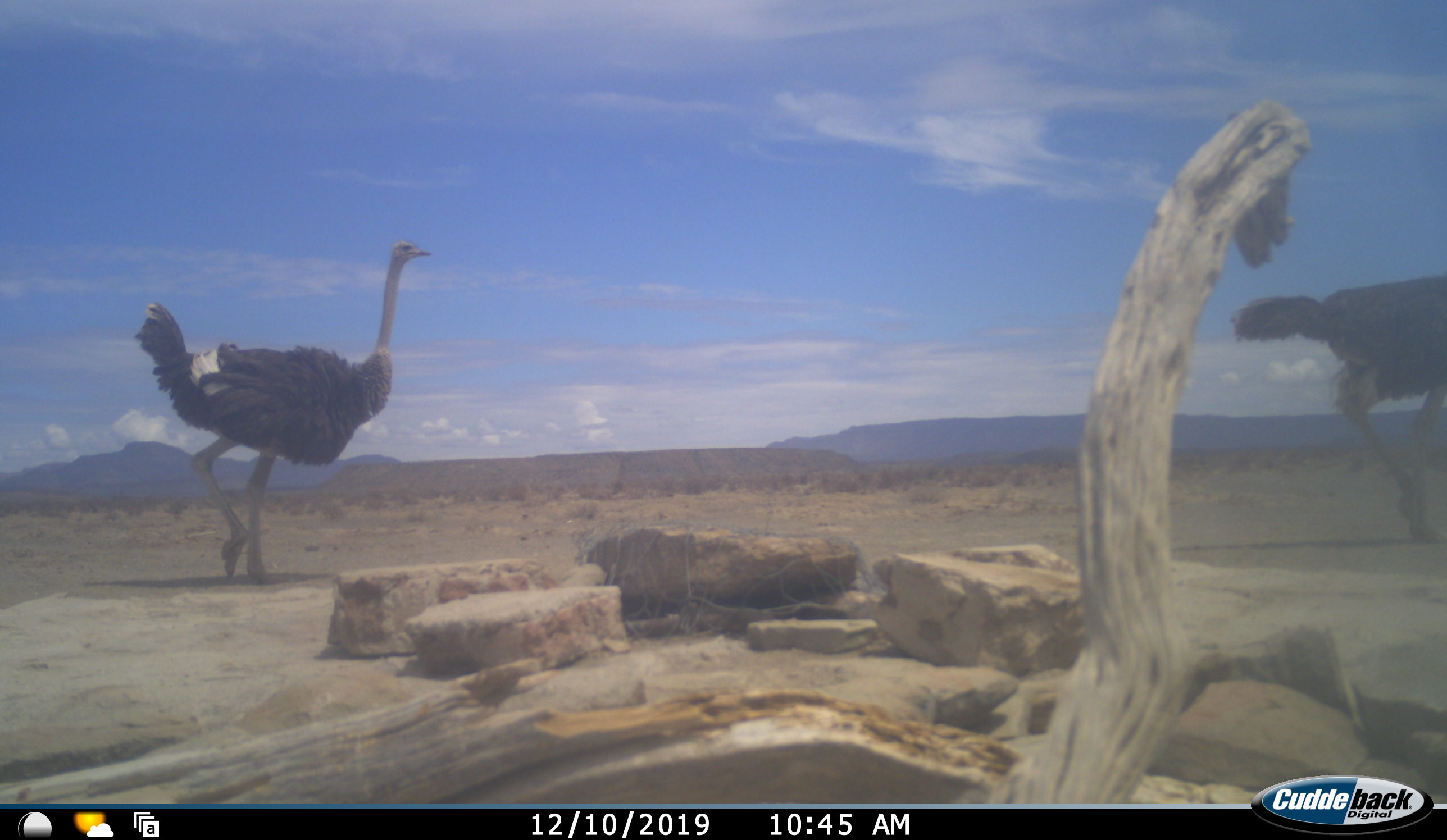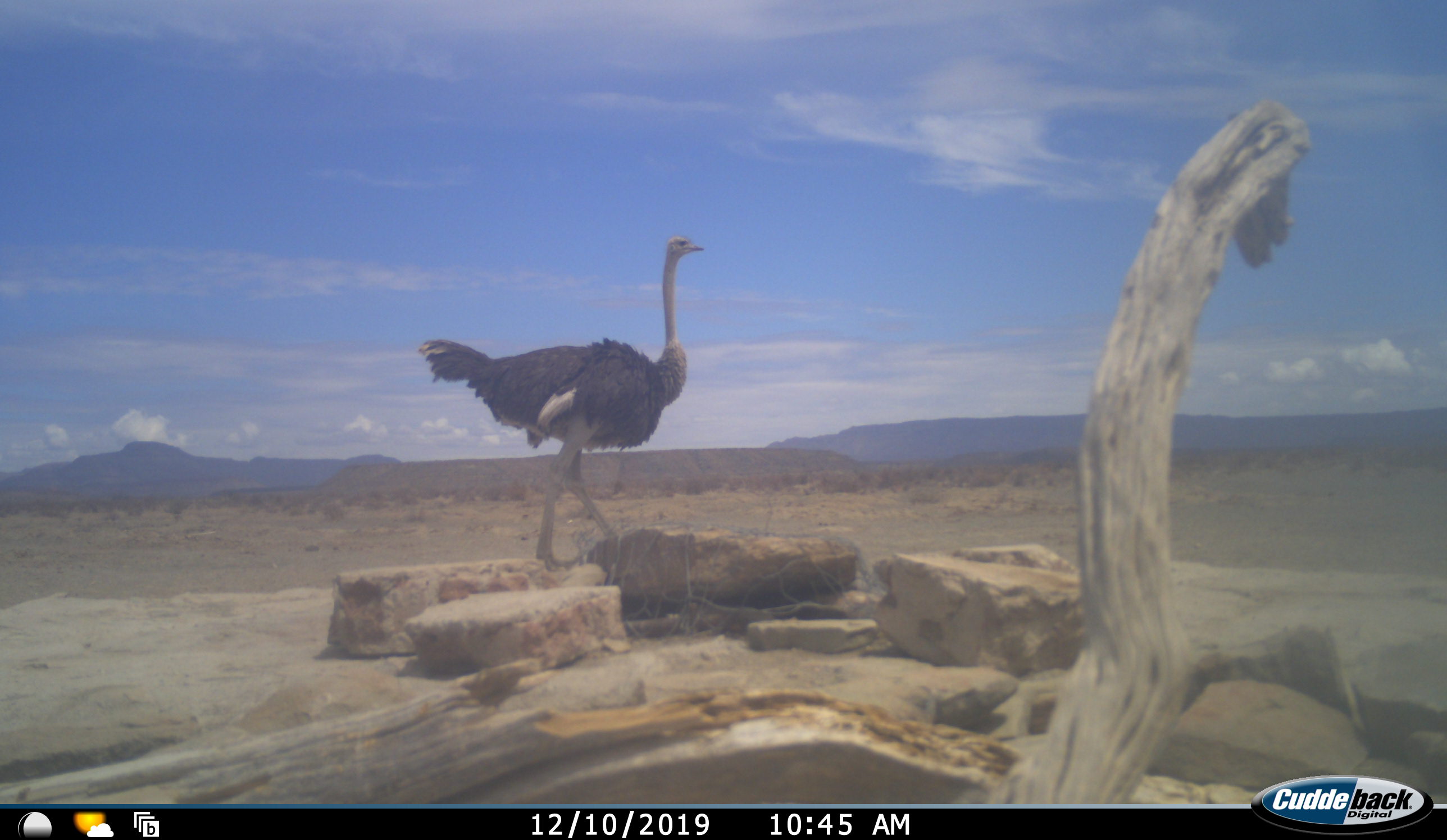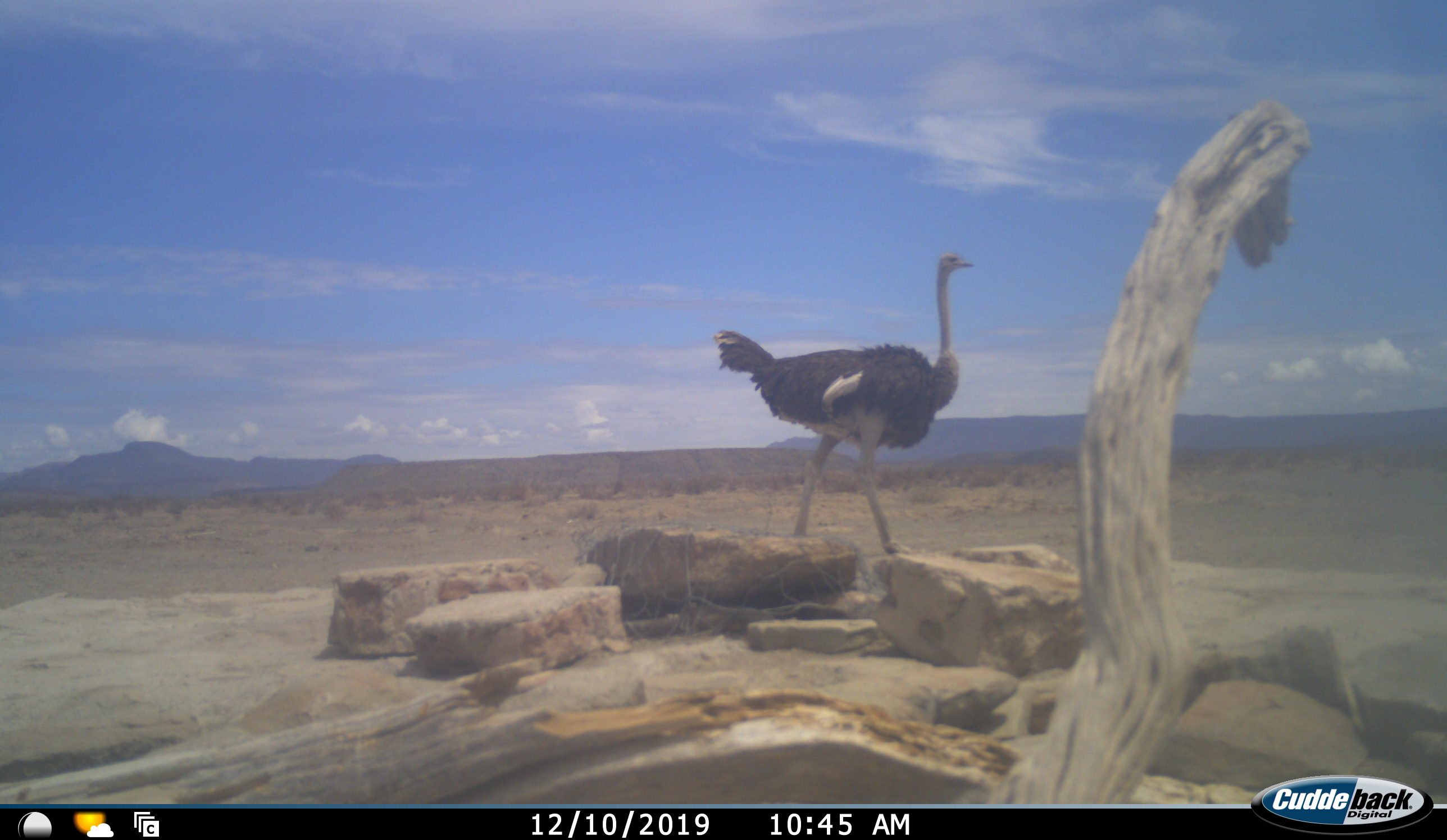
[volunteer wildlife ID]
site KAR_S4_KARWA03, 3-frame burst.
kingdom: Animalia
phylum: Chordata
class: Aves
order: Struthioniformes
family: Struthionidae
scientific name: Struthionidae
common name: ostrich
Ostrich (Struthionidae), count 2. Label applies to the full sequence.